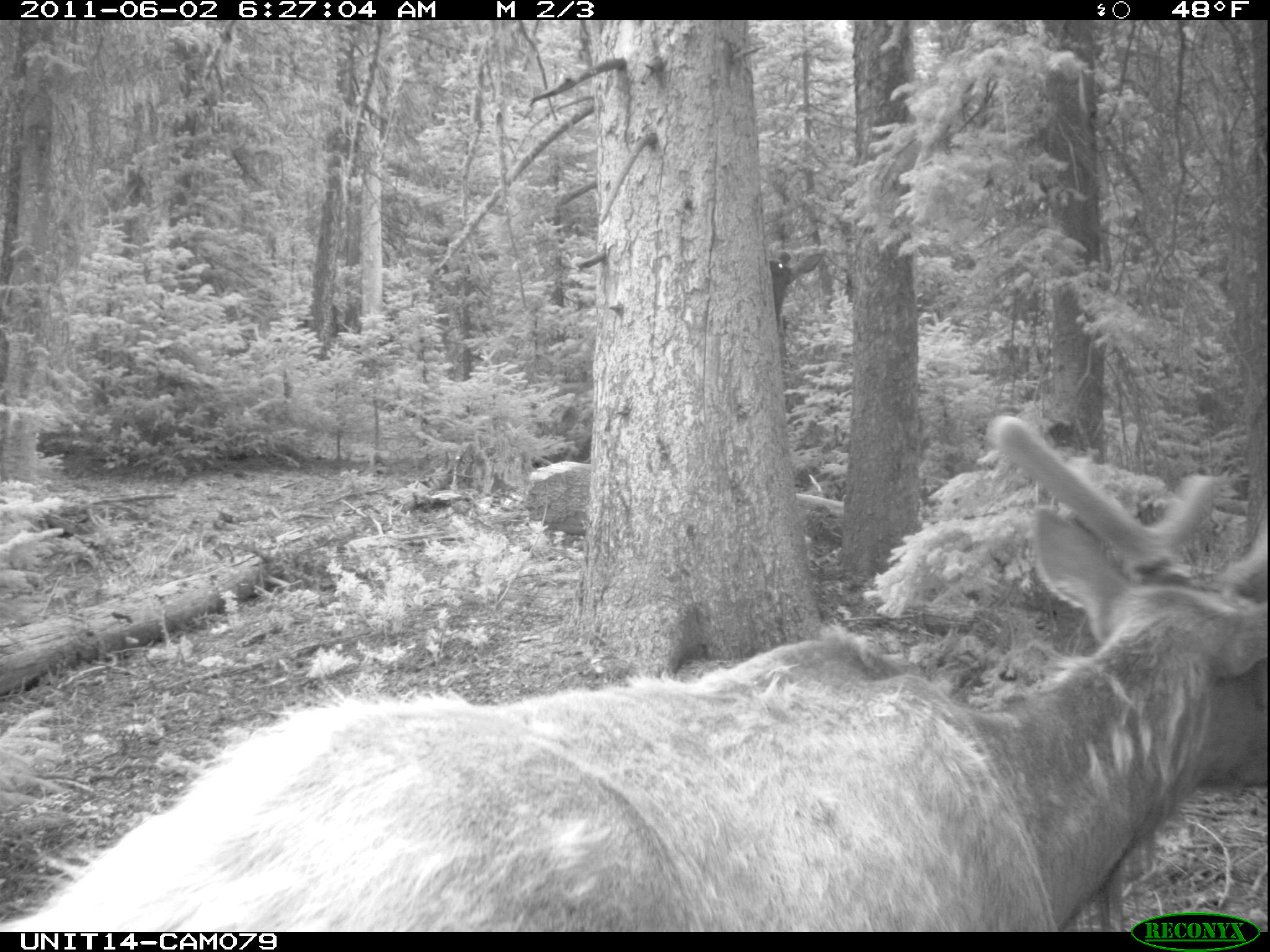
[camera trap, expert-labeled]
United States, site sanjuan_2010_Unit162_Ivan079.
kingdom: Animalia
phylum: Chordata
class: Mammalia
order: Artiodactyla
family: Cervidae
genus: Cervus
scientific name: Cervus elaphus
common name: red deer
Cervus elaphus (red deer).